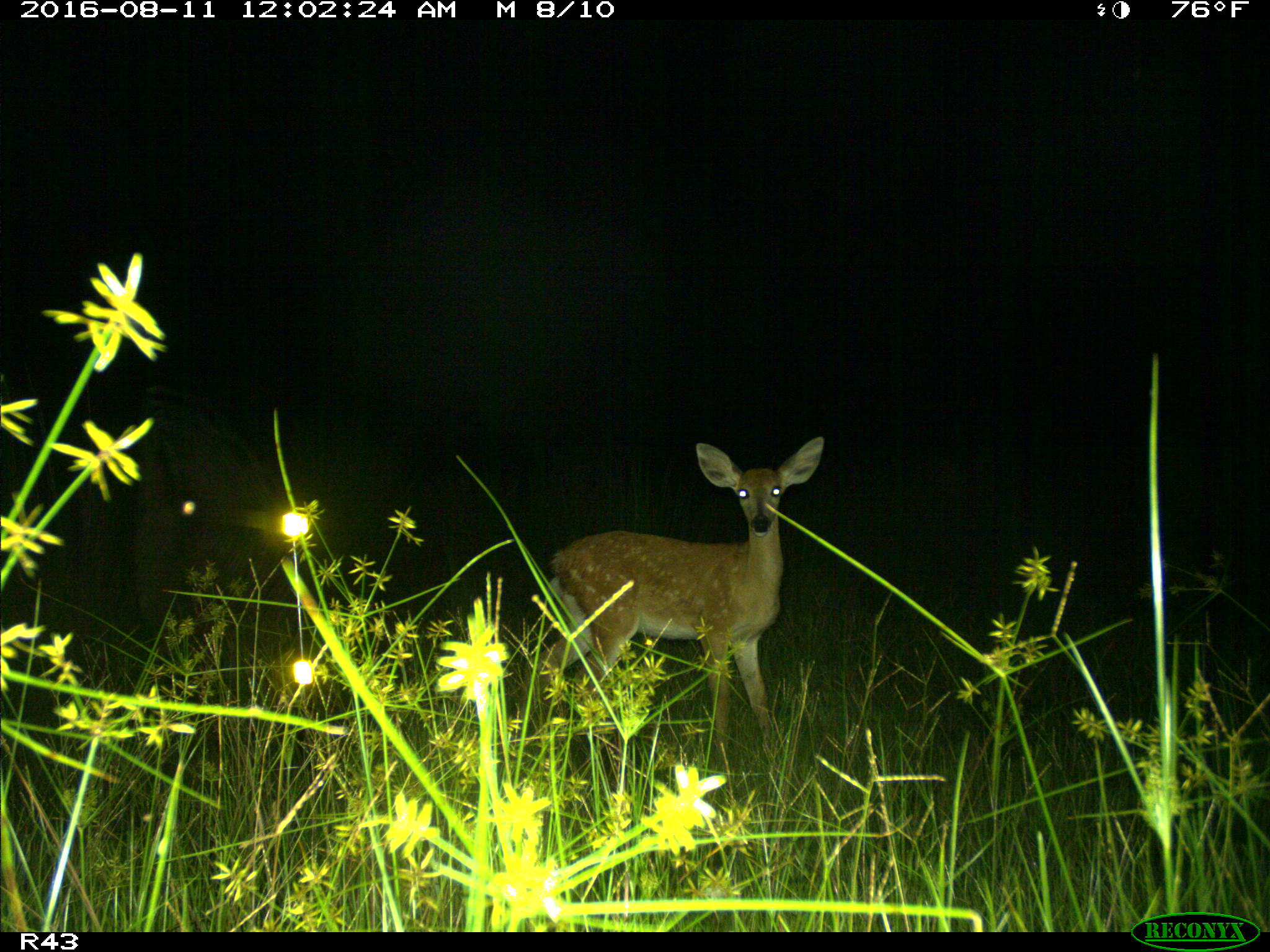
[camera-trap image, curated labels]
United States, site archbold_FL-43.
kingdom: Animalia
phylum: Chordata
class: Mammalia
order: Artiodactyla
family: Cervidae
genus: Odocoileus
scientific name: Odocoileus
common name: deer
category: unidentified deer